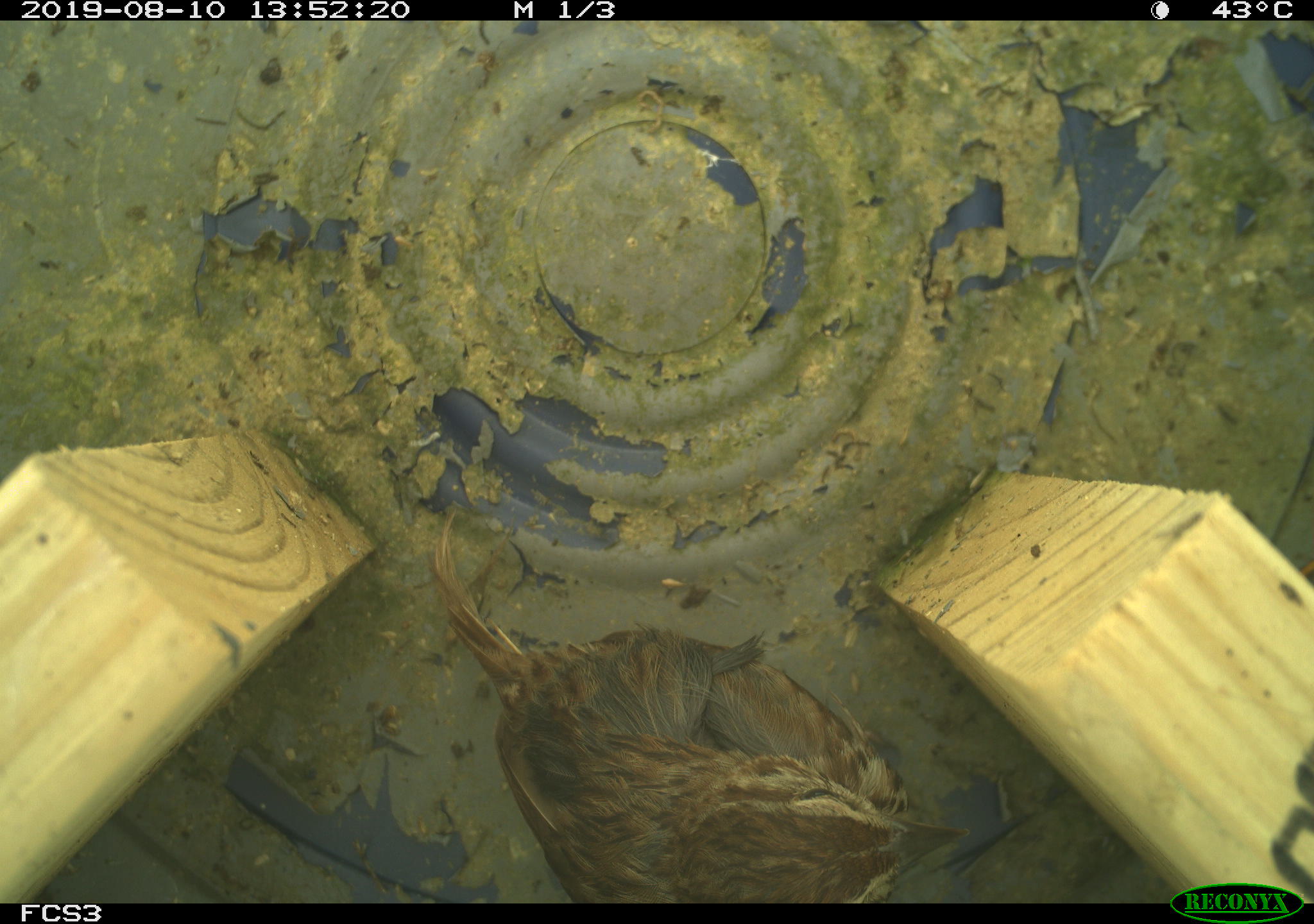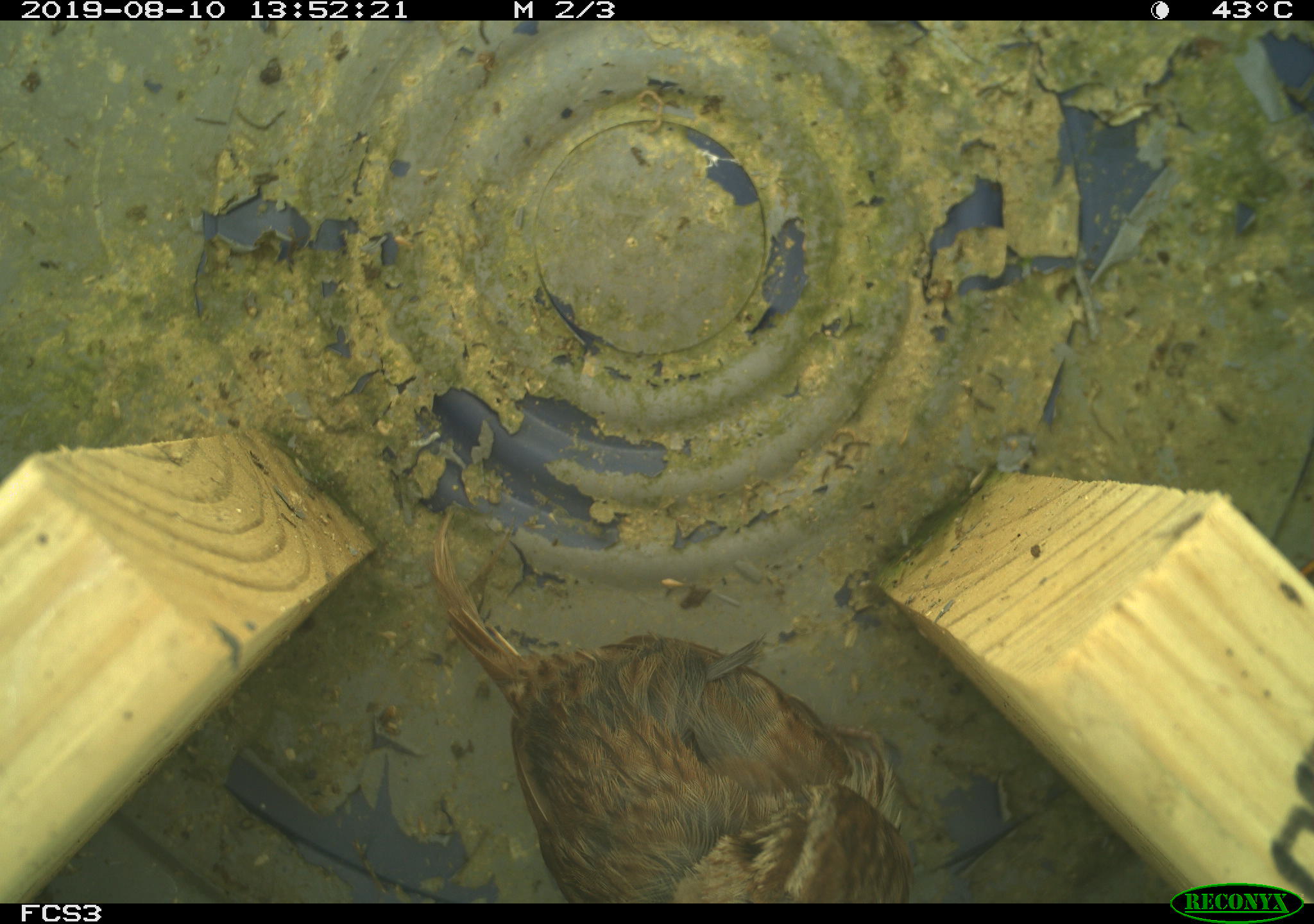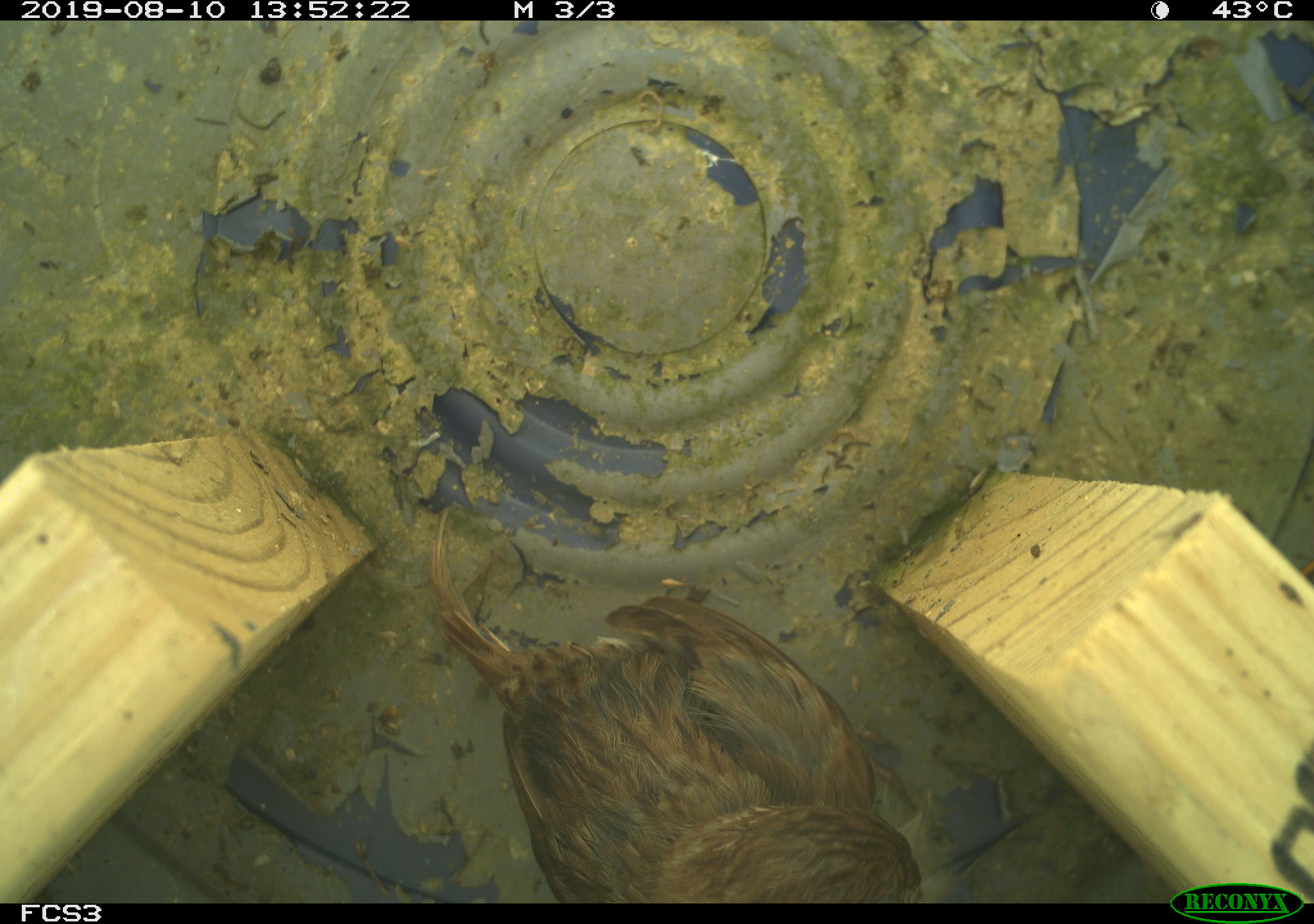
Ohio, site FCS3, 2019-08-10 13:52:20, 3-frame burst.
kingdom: Animalia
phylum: Chordata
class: Aves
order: Passeriformes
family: Passerellidae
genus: Melospiza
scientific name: Melospiza melodia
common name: song sparrow